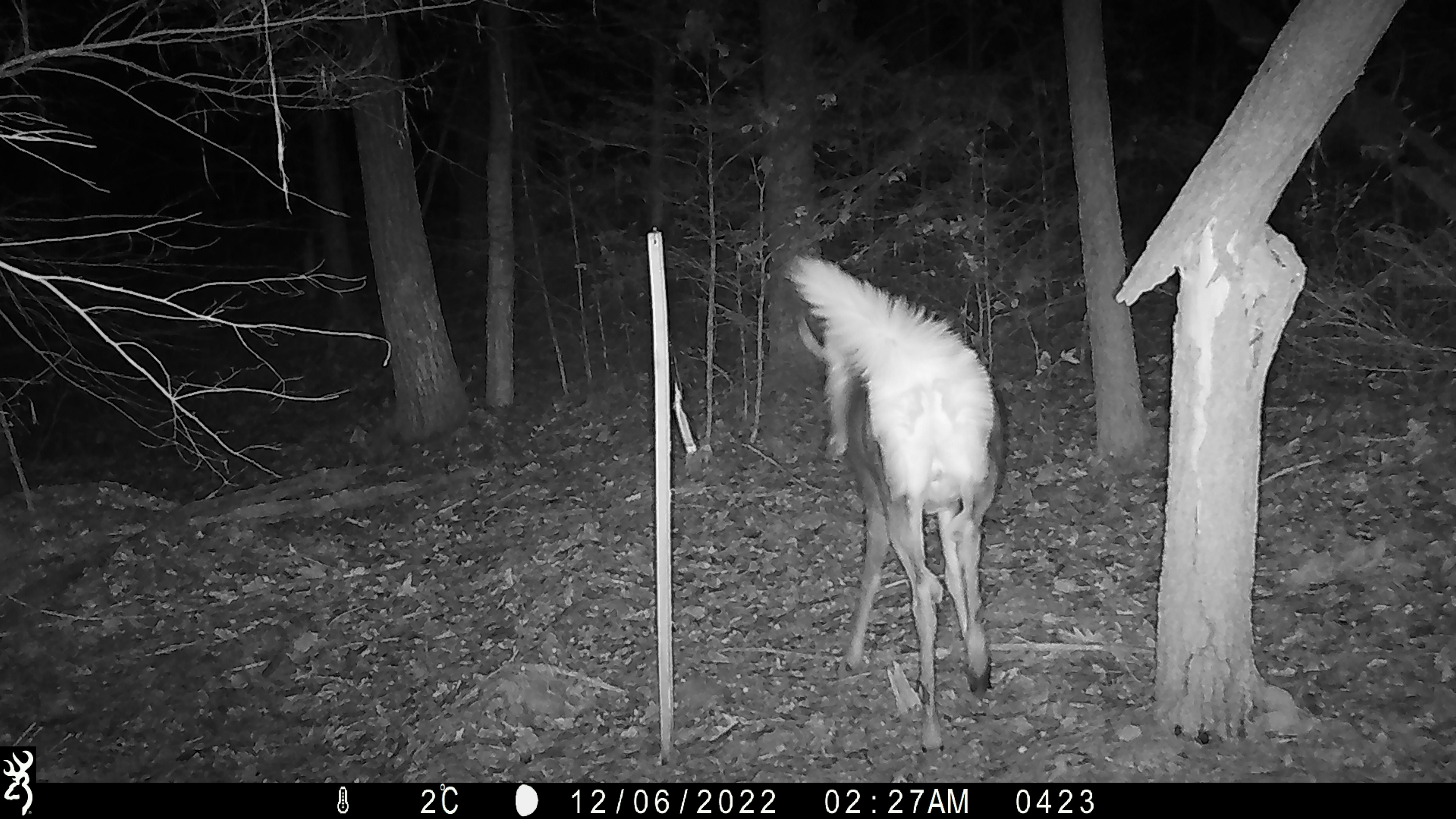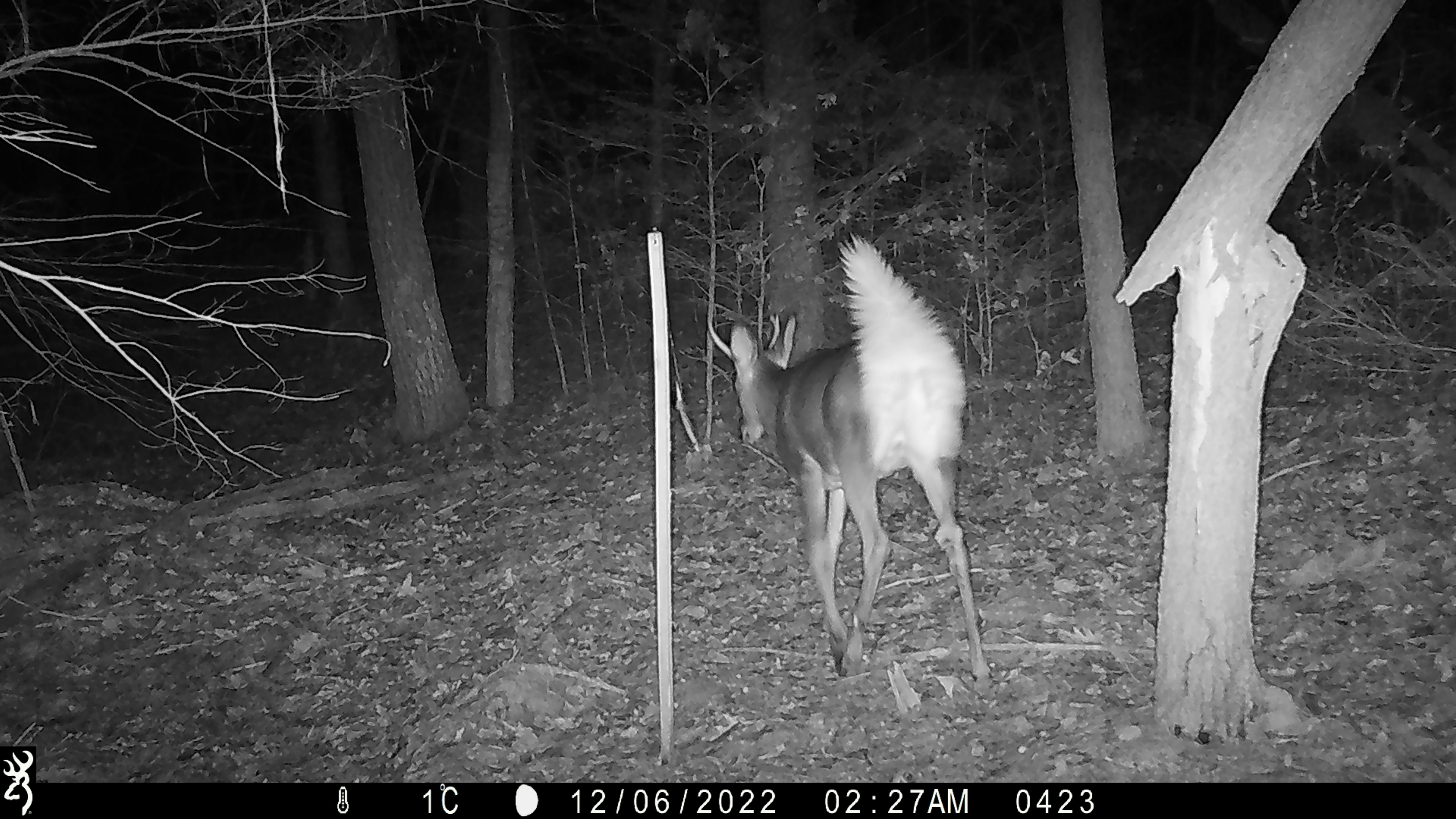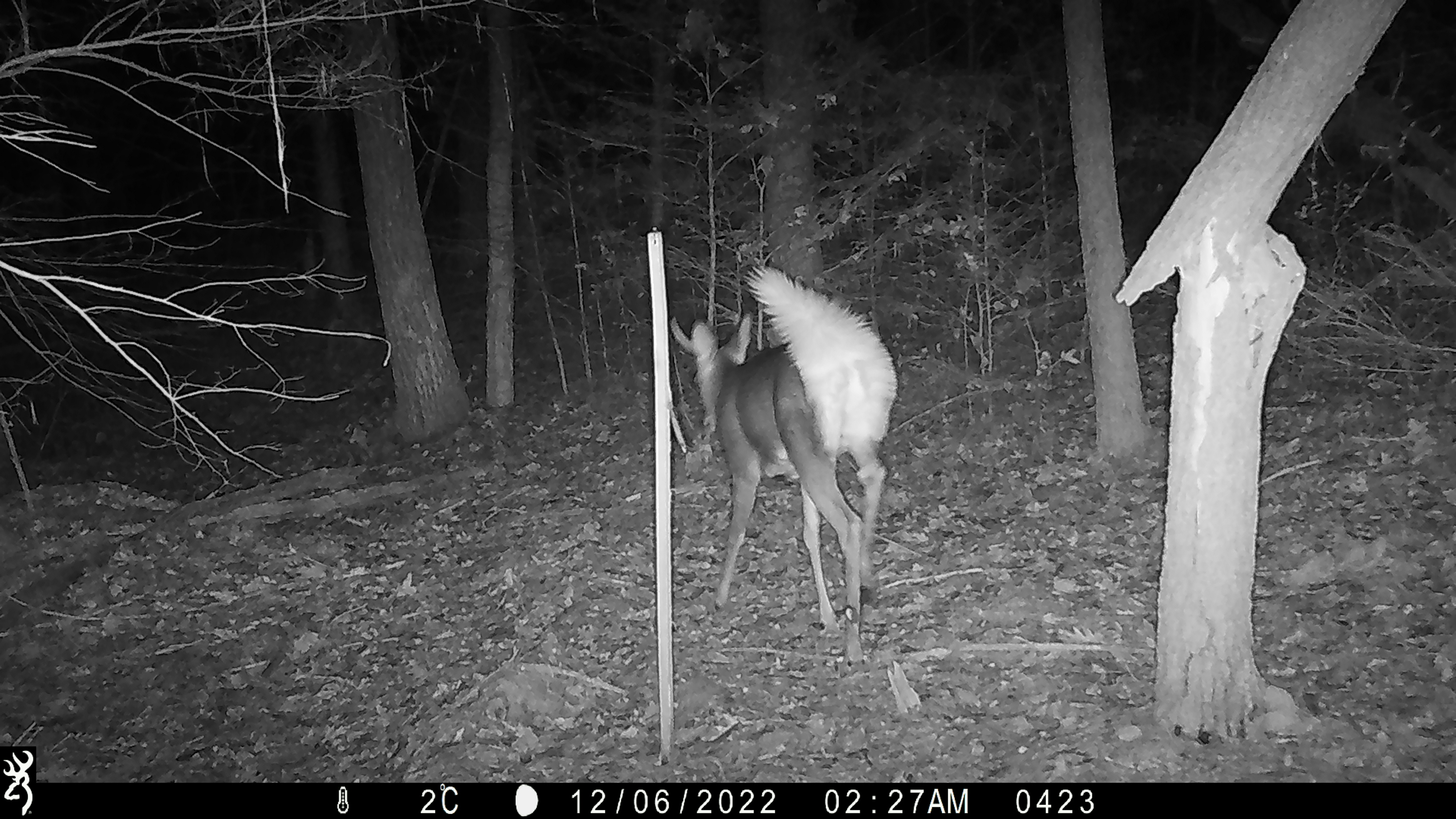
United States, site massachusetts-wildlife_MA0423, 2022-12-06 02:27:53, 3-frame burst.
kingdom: Animalia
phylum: Chordata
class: Mammalia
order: Artiodactyla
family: Cervidae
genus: Odocoileus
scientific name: Odocoileus virginianus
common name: white-tailed deer